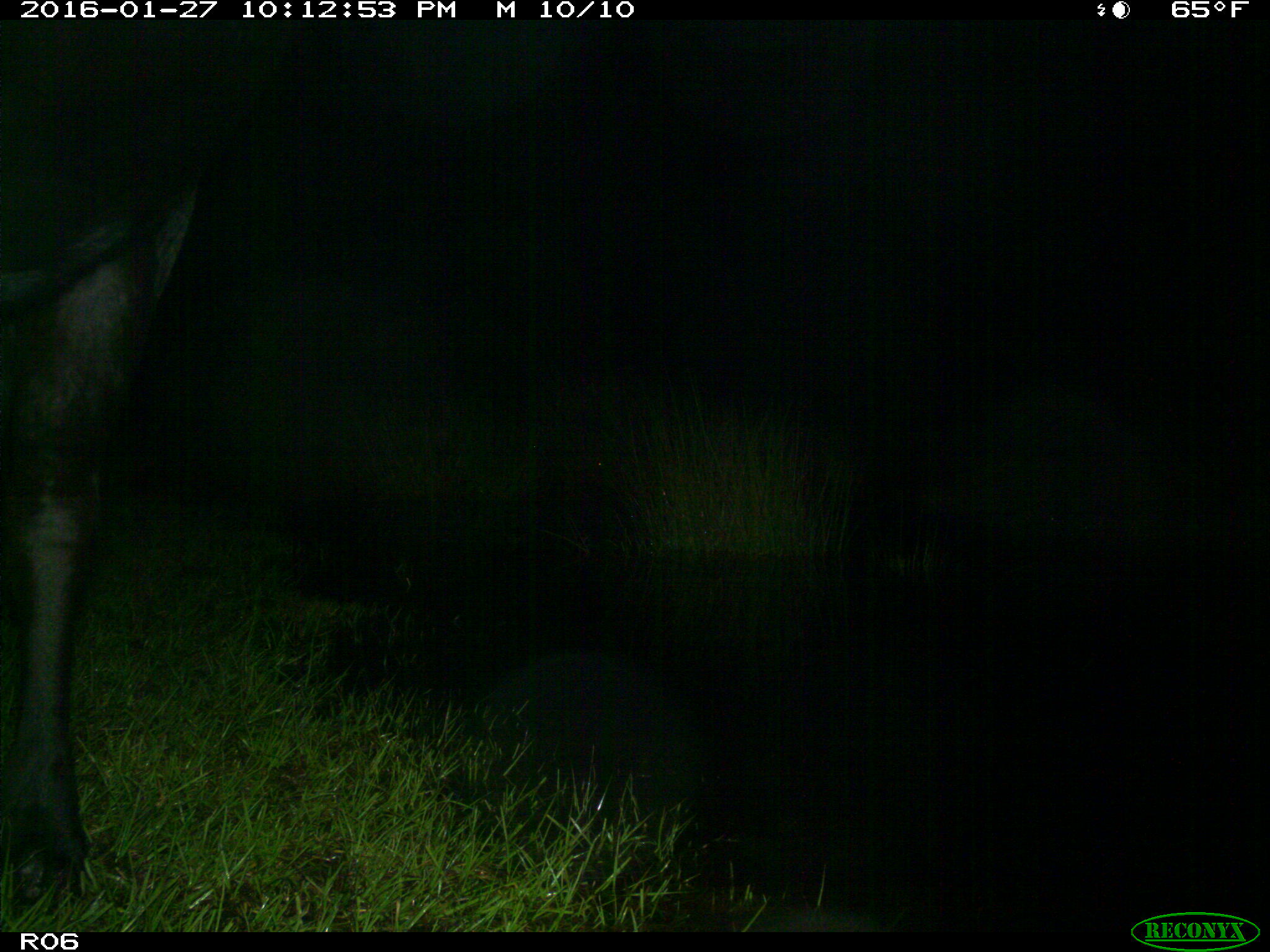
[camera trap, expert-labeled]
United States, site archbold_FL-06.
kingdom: Animalia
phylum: Chordata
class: Mammalia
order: Artiodactyla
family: Bovidae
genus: Bos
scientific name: Bos taurus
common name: domestic cow